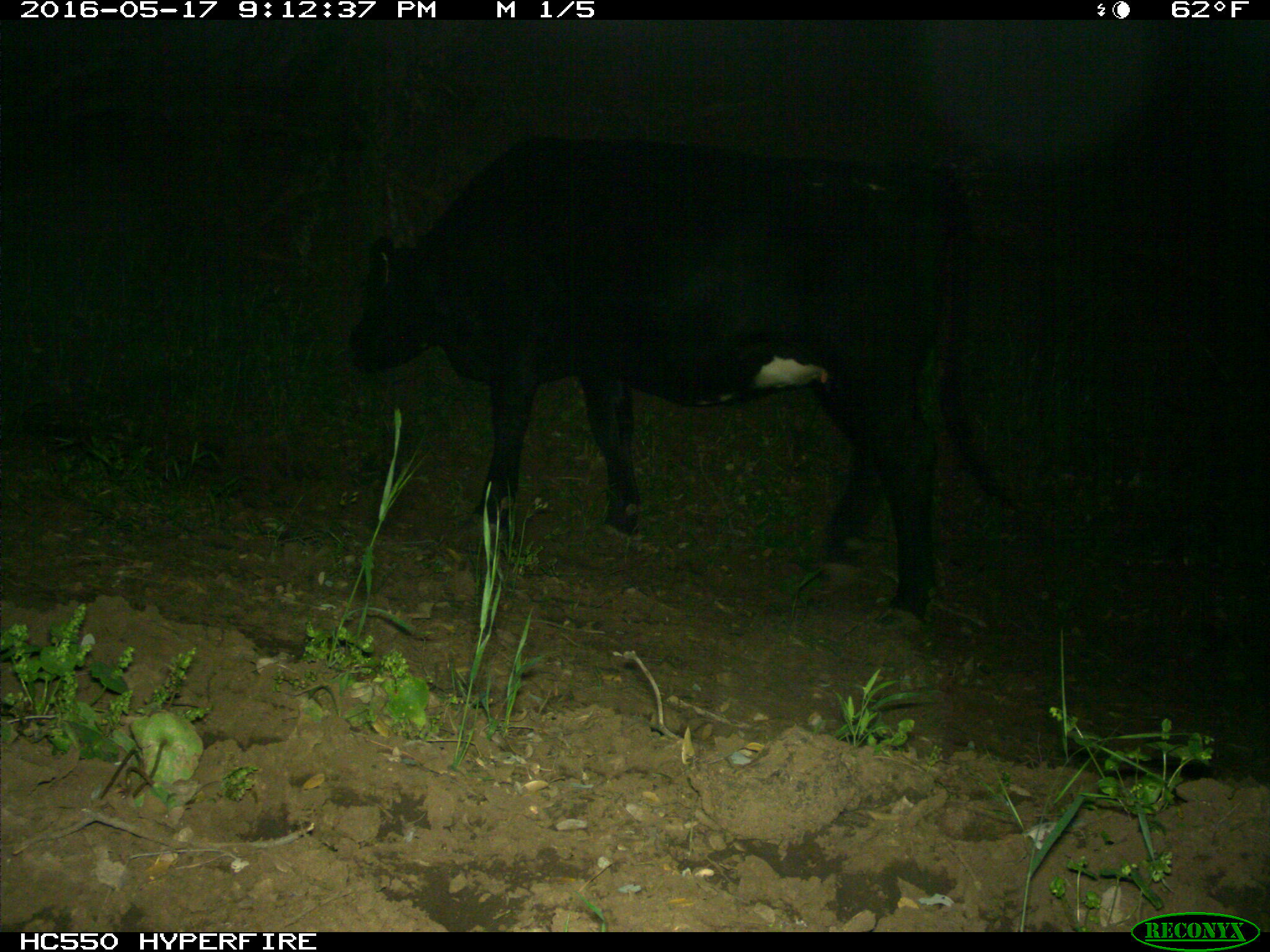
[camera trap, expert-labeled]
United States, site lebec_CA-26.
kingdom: Animalia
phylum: Chordata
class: Mammalia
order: Artiodactyla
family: Bovidae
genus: Bos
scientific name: Bos taurus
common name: domestic cow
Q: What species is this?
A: Bos taurus (domestic cow).